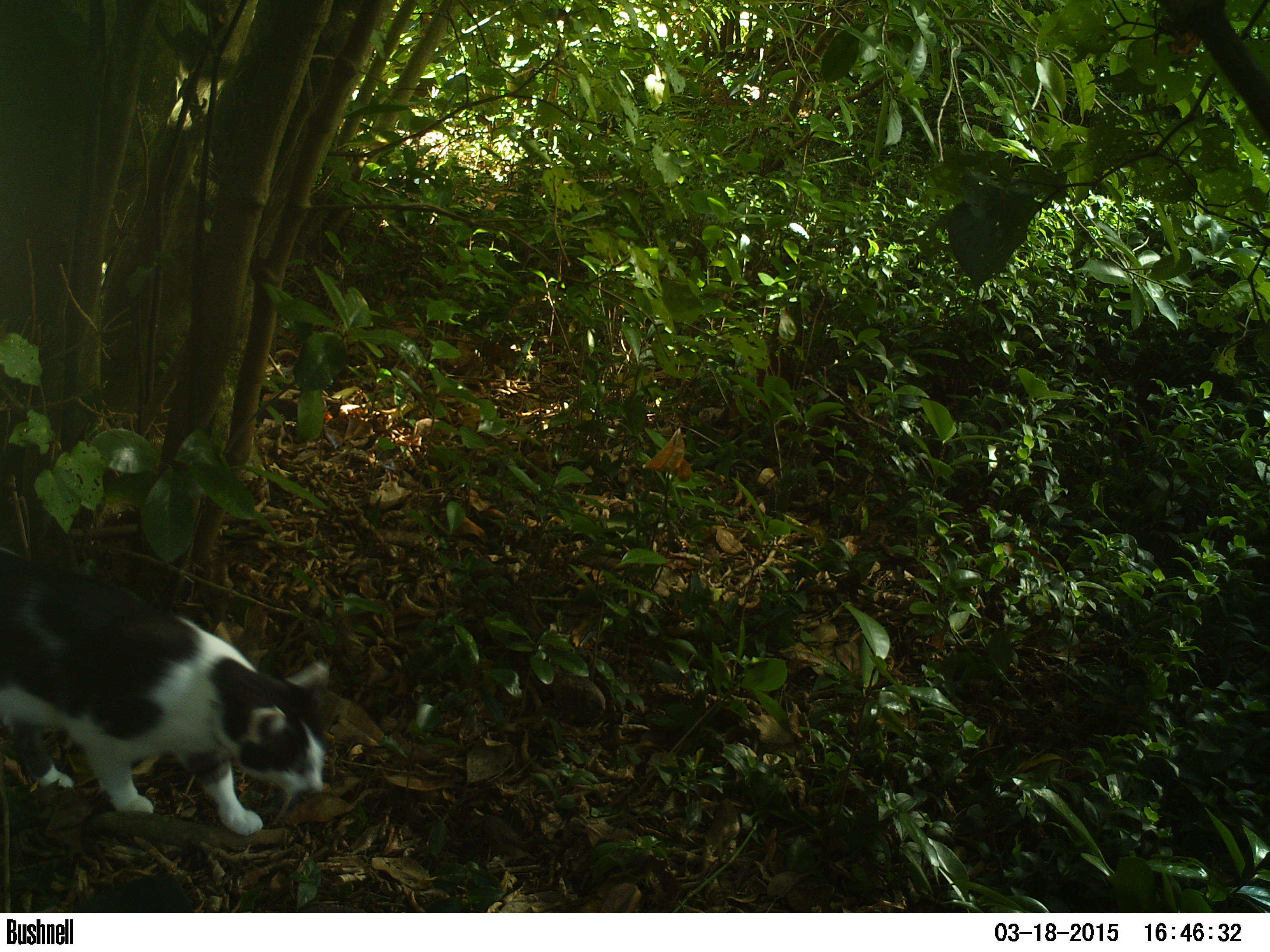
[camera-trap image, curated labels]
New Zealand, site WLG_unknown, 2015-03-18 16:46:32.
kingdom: Animalia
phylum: Chordata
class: Mammalia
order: Carnivora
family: Felidae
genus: Felis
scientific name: Felis catus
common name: domestic cat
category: cat